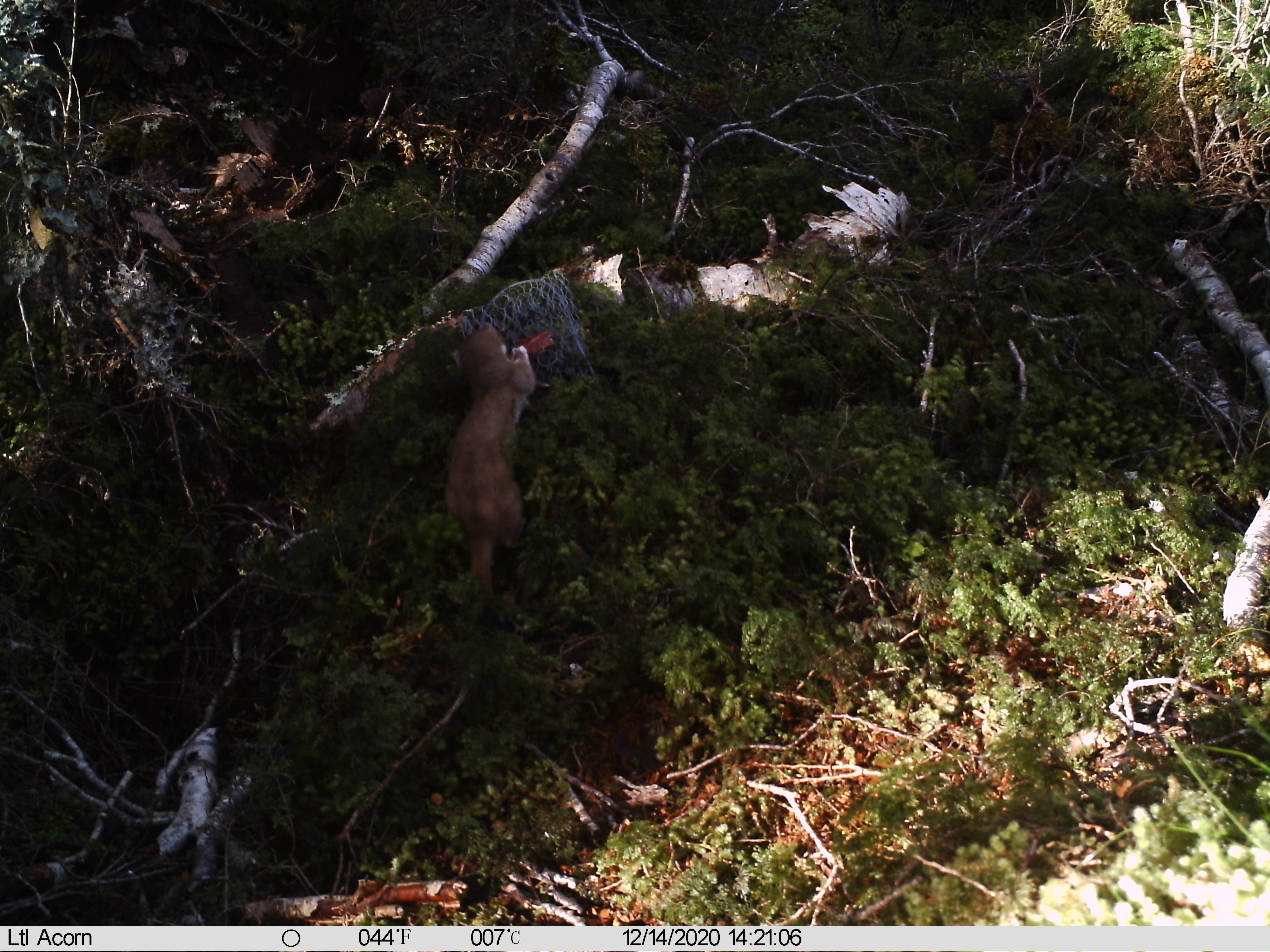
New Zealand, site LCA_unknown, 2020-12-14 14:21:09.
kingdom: Animalia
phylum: Chordata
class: Mammalia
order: Carnivora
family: Mustelidae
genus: Mustela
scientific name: Mustela erminea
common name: stoat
Stoat (Mustela erminea).